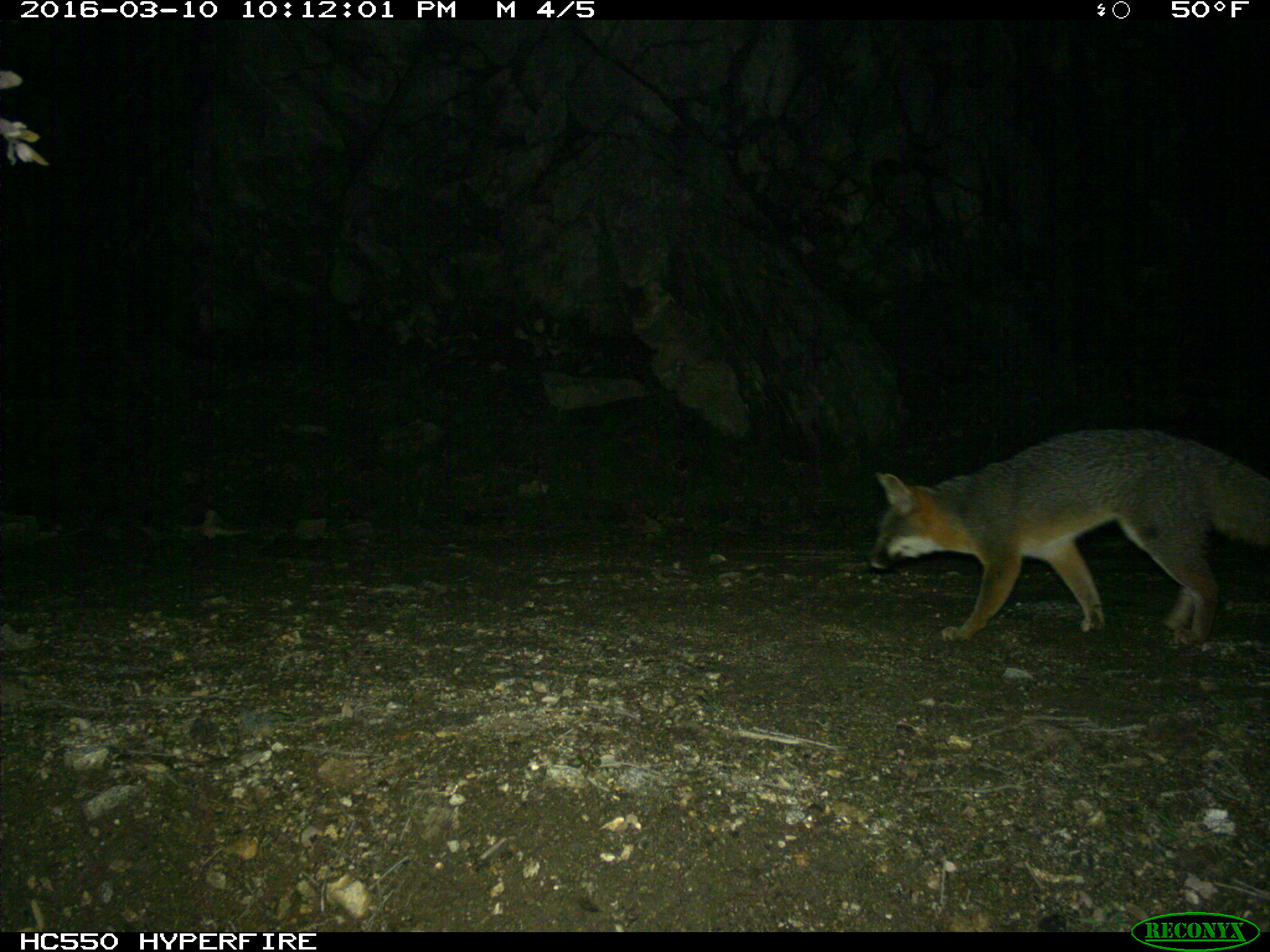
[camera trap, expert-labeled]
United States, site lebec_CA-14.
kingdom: Animalia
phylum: Chordata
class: Mammalia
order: Carnivora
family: Canidae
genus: Urocyon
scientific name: Urocyon cinereoargenteus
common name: gray fox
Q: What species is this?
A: Urocyon cinereoargenteus (gray fox).